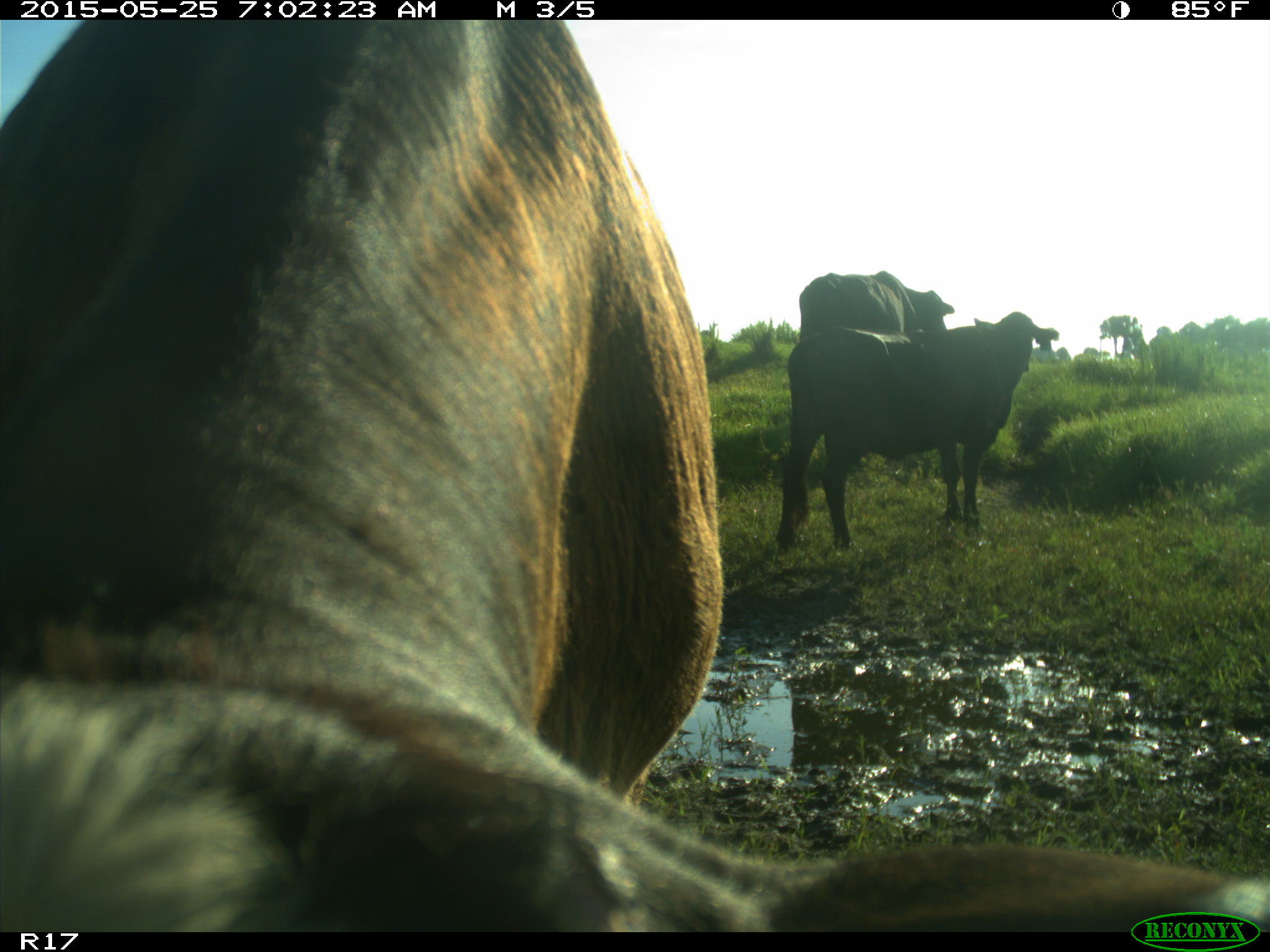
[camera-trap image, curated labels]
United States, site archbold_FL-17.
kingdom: Animalia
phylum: Chordata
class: Mammalia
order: Artiodactyla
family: Bovidae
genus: Bos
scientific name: Bos taurus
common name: domestic cow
Bos taurus (domestic cow).